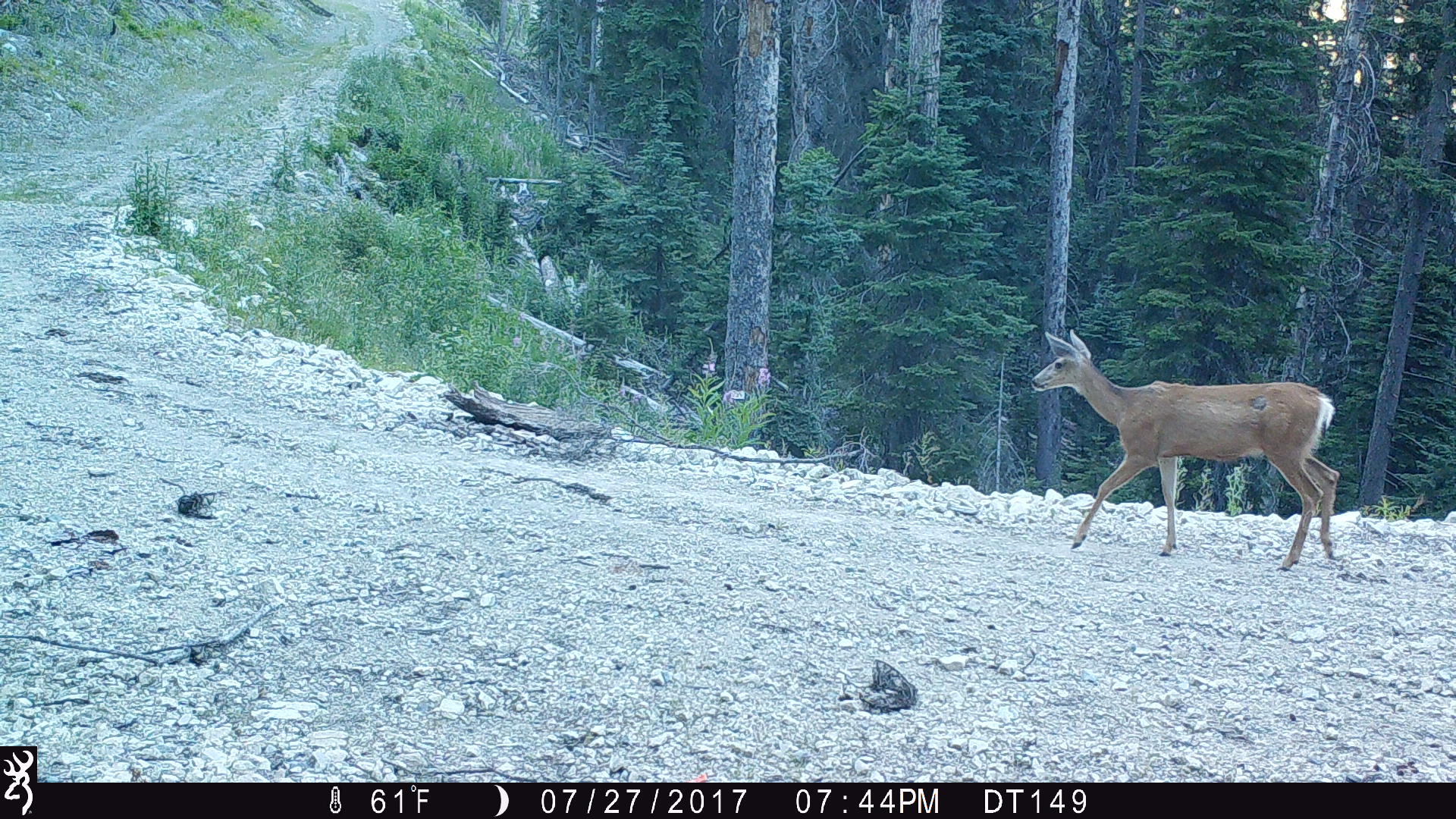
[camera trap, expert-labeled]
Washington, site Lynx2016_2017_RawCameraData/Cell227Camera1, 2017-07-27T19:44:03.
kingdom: Animalia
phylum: Chordata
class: Mammalia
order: Artiodactyla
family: Cervidae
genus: Odocoileus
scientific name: Odocoileus hemionus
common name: mule deer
Odocoileus hemionus (mule deer). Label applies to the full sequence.